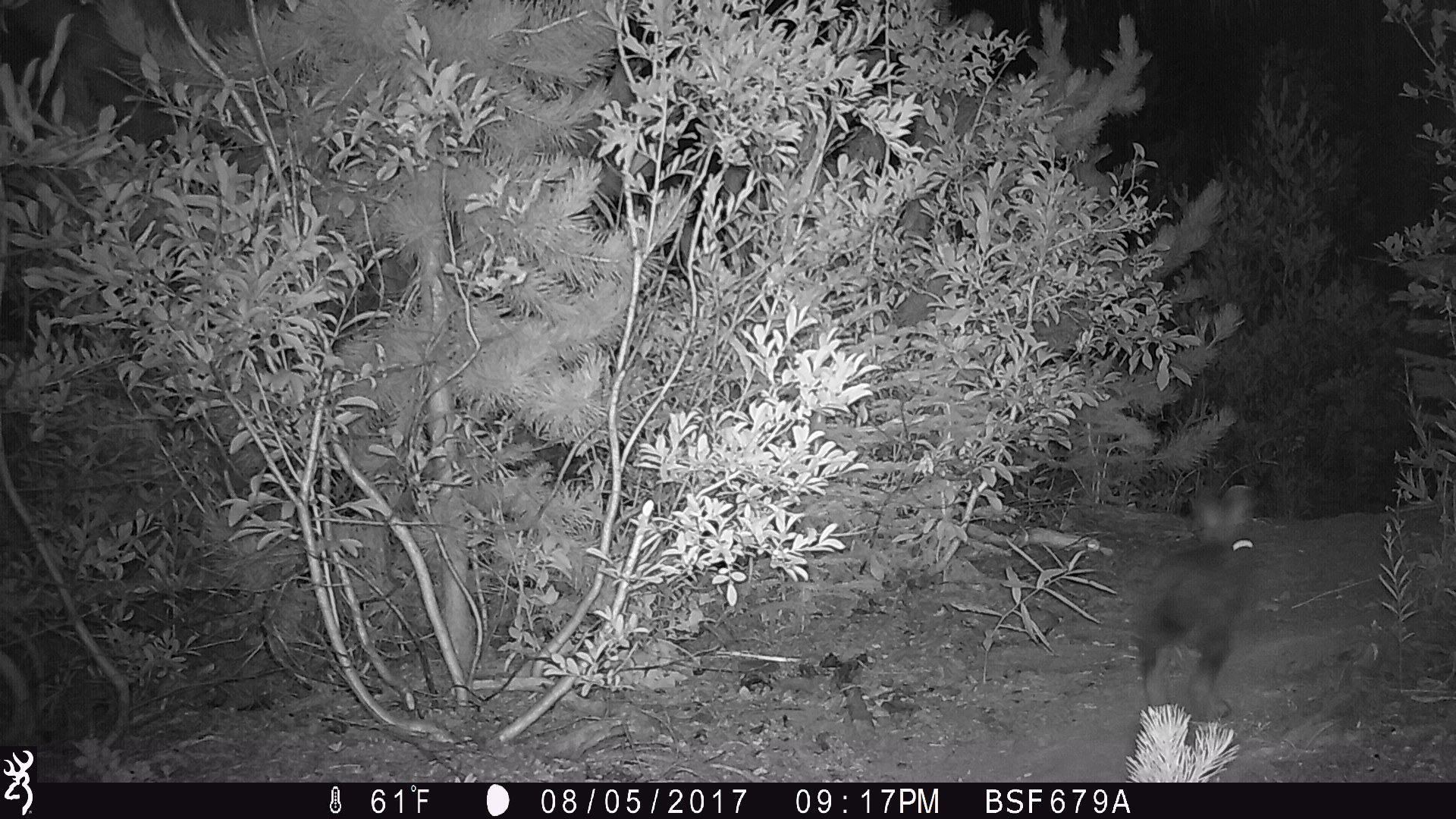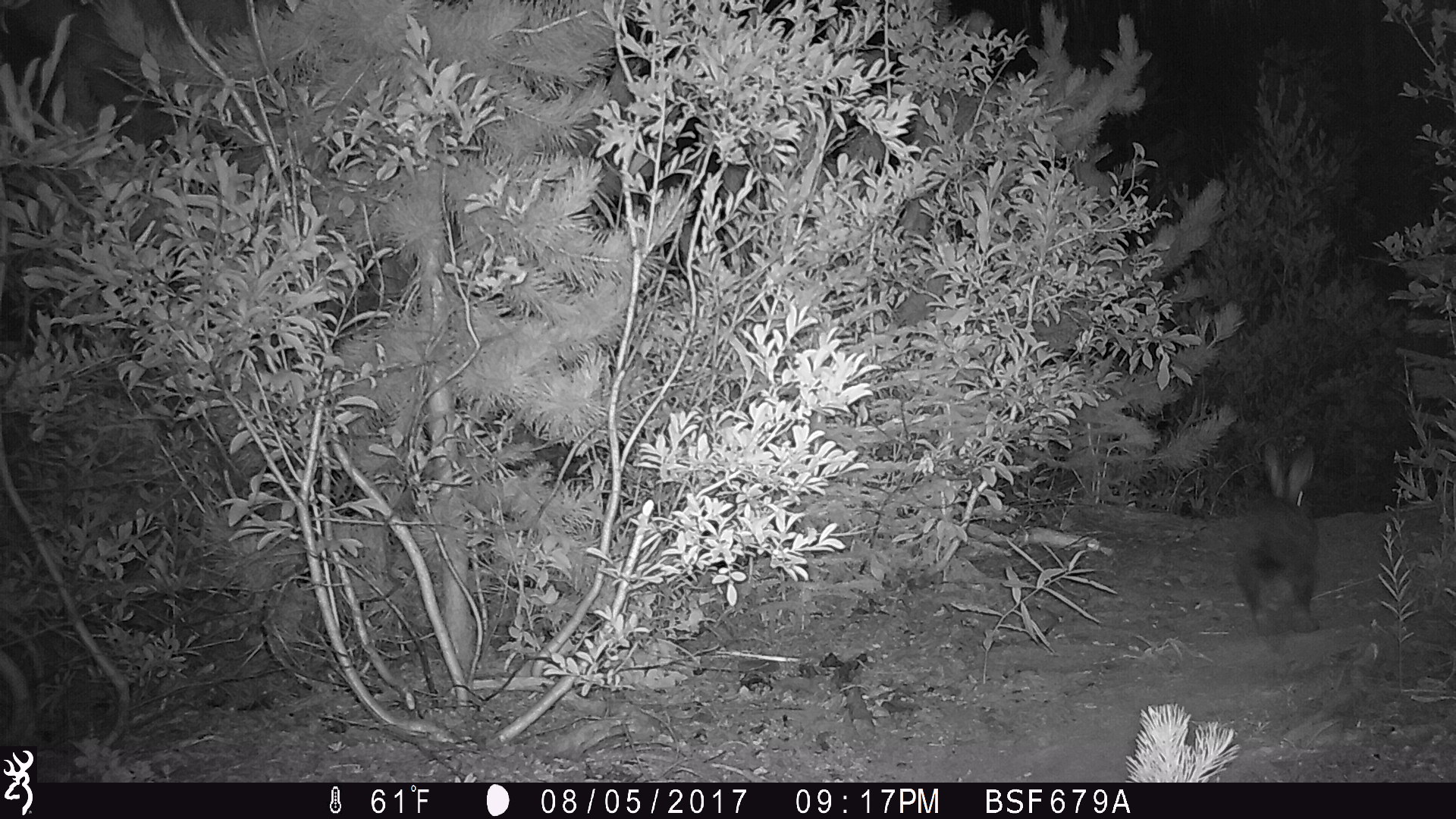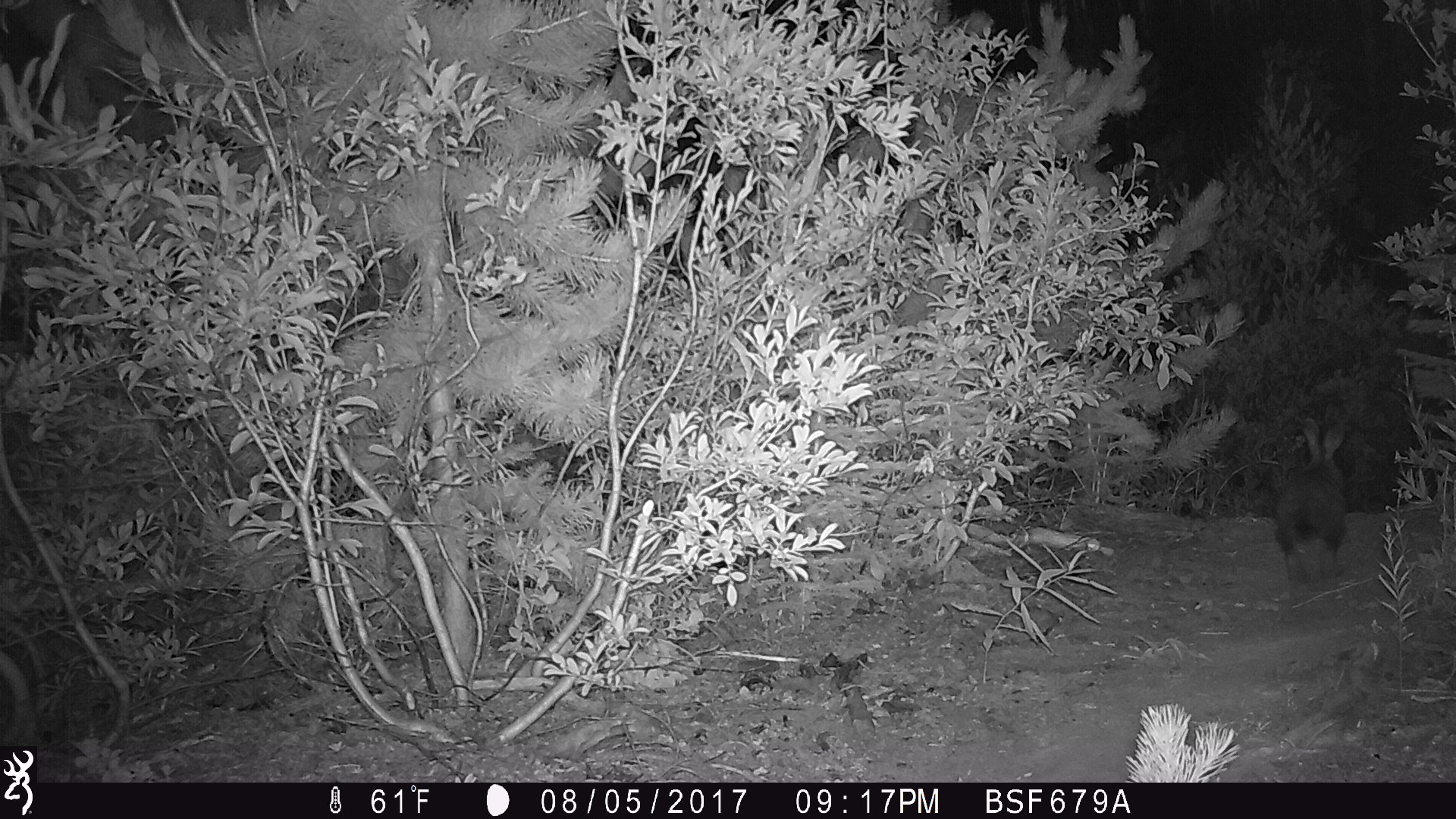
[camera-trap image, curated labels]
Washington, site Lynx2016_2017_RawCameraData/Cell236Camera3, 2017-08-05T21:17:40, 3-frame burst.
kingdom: Animalia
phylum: Chordata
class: Mammalia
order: Lagomorpha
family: Leporidae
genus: Lepus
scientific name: Lepus americanus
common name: snowshoe hare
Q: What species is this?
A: Lepus americanus (snowshoe hare).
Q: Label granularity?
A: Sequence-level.